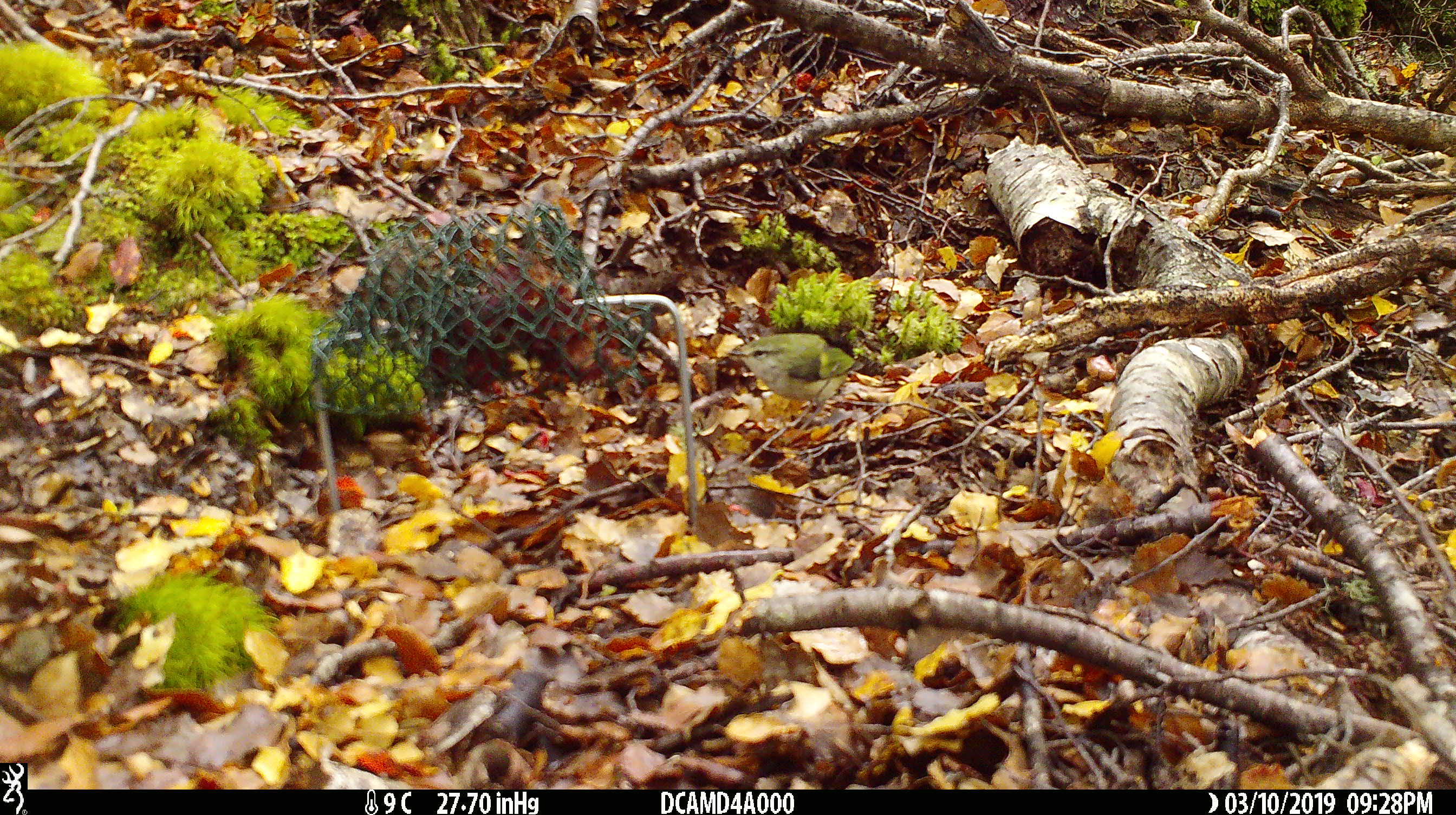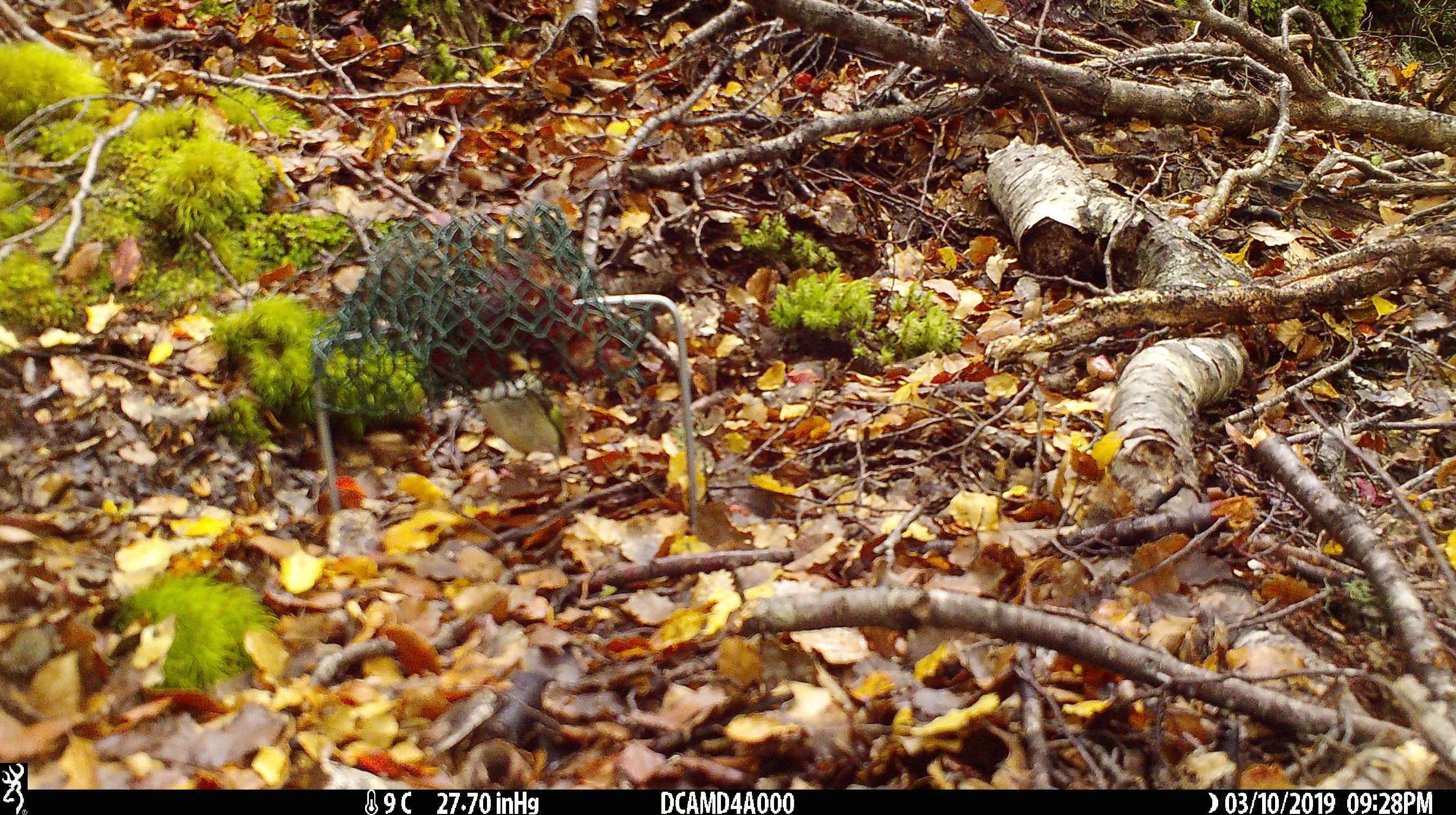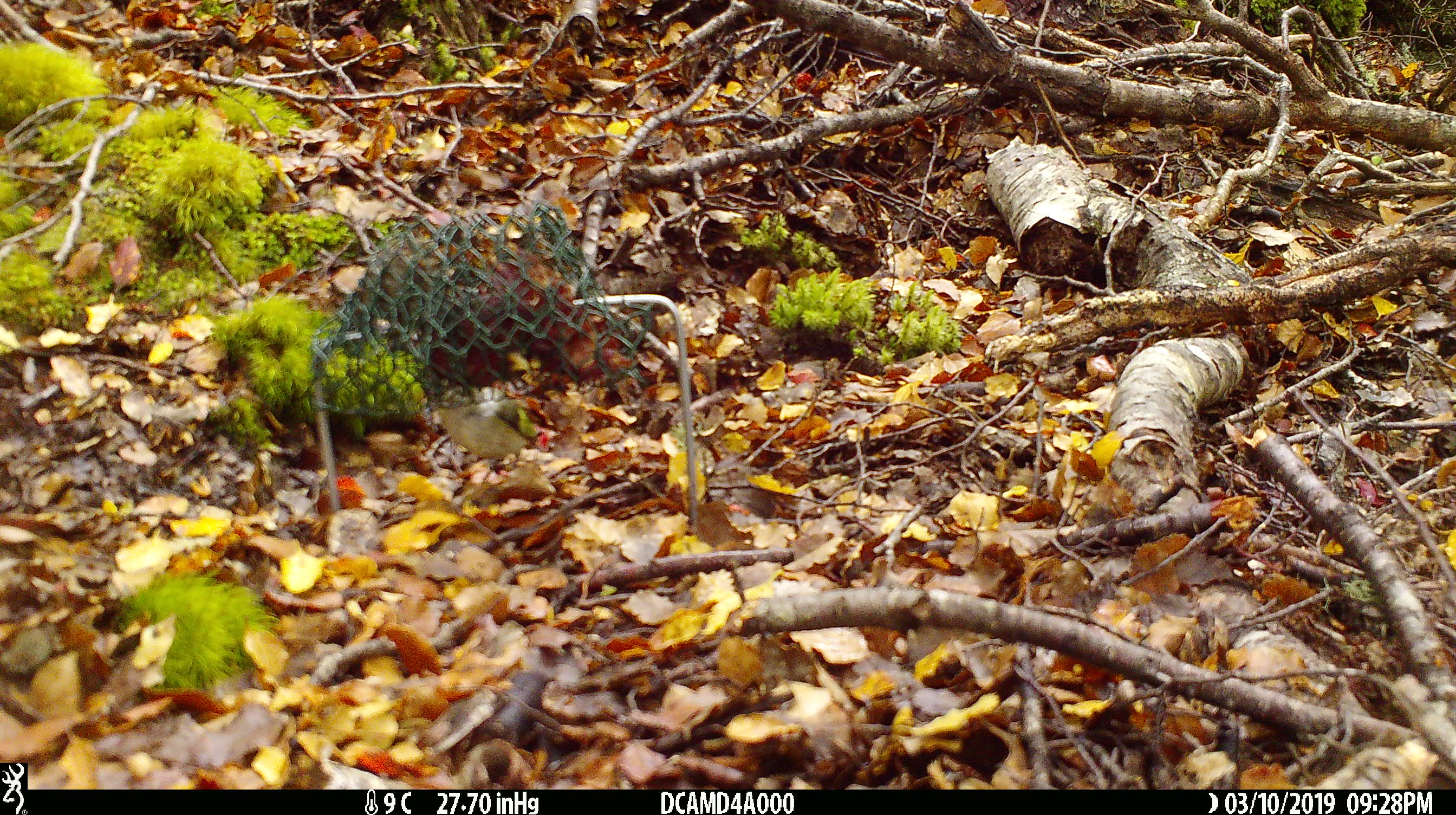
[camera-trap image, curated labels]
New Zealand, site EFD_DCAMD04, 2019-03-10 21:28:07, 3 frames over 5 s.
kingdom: Animalia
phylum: Chordata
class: Aves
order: Passeriformes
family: Acanthisittidae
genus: Acanthisitta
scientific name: Acanthisitta chloris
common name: rifleman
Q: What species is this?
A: Rifleman (Acanthisitta chloris).